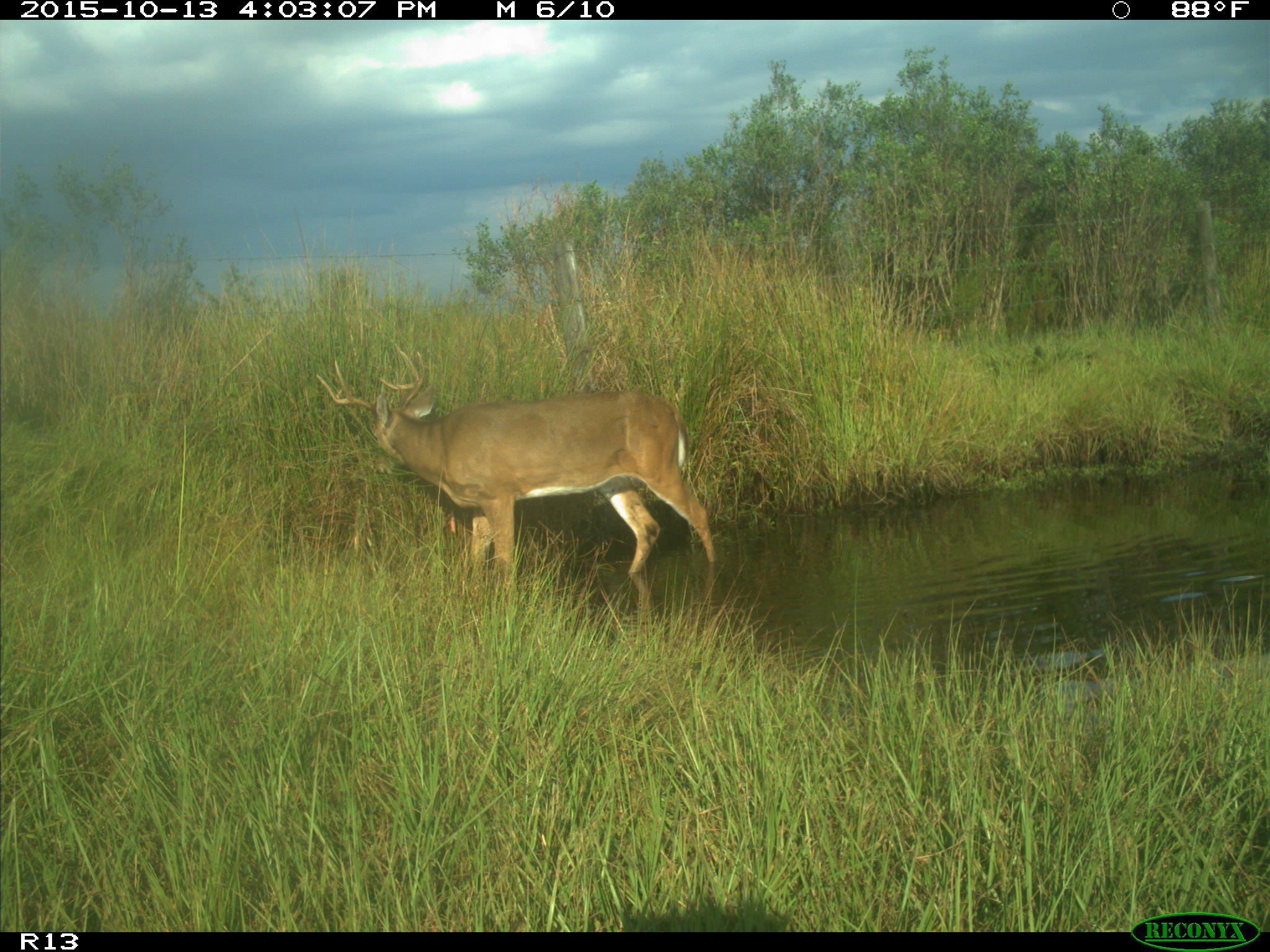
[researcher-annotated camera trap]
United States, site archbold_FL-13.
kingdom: Animalia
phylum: Chordata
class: Mammalia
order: Artiodactyla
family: Cervidae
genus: Odocoileus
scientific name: Odocoileus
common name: deer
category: unidentified deer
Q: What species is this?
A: Unidentified deer (deer) (Odocoileus).